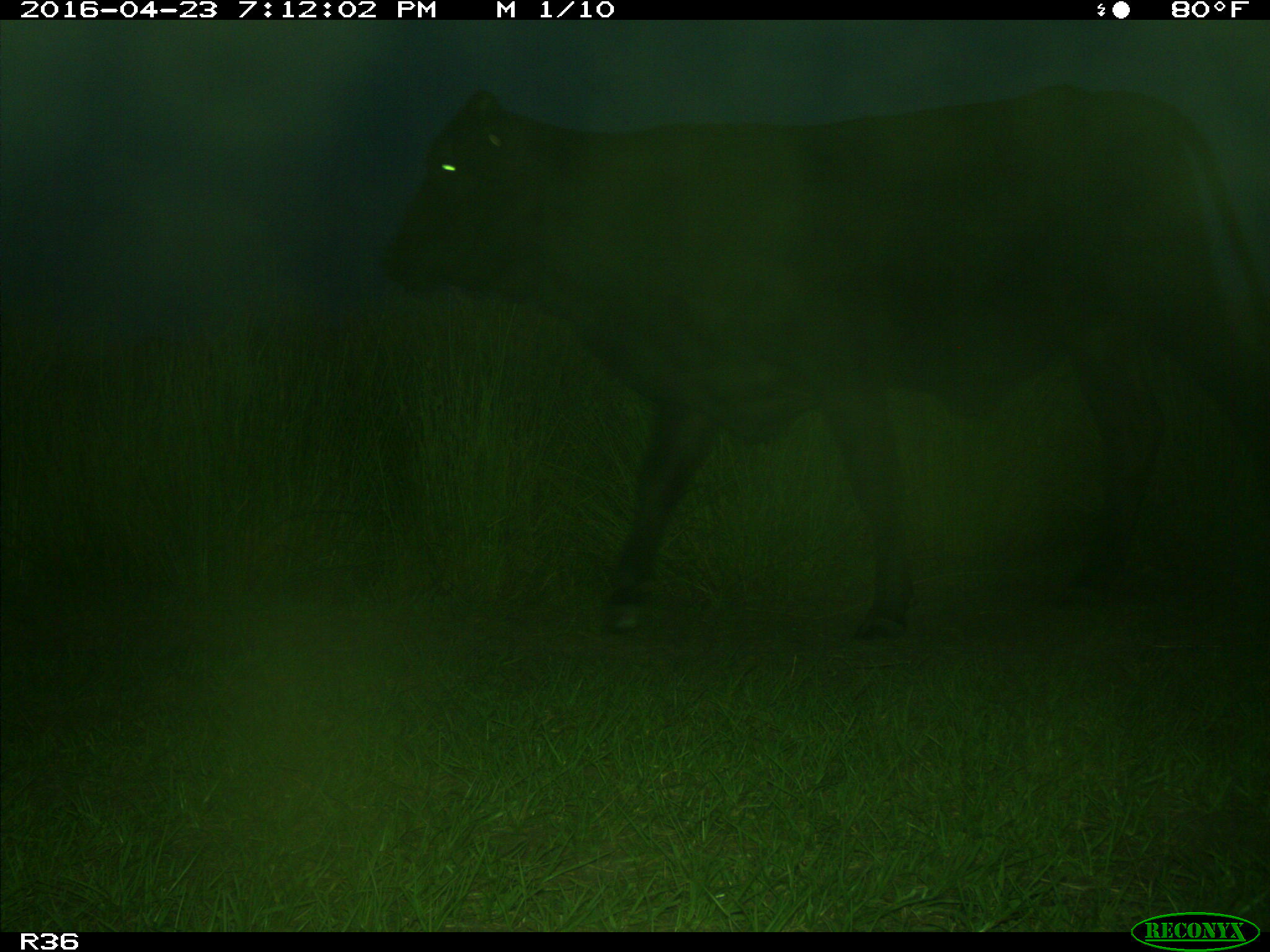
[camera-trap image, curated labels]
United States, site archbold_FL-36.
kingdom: Animalia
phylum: Chordata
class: Mammalia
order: Artiodactyla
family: Bovidae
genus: Bos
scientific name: Bos taurus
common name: domestic cow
Bos taurus (domestic cow).